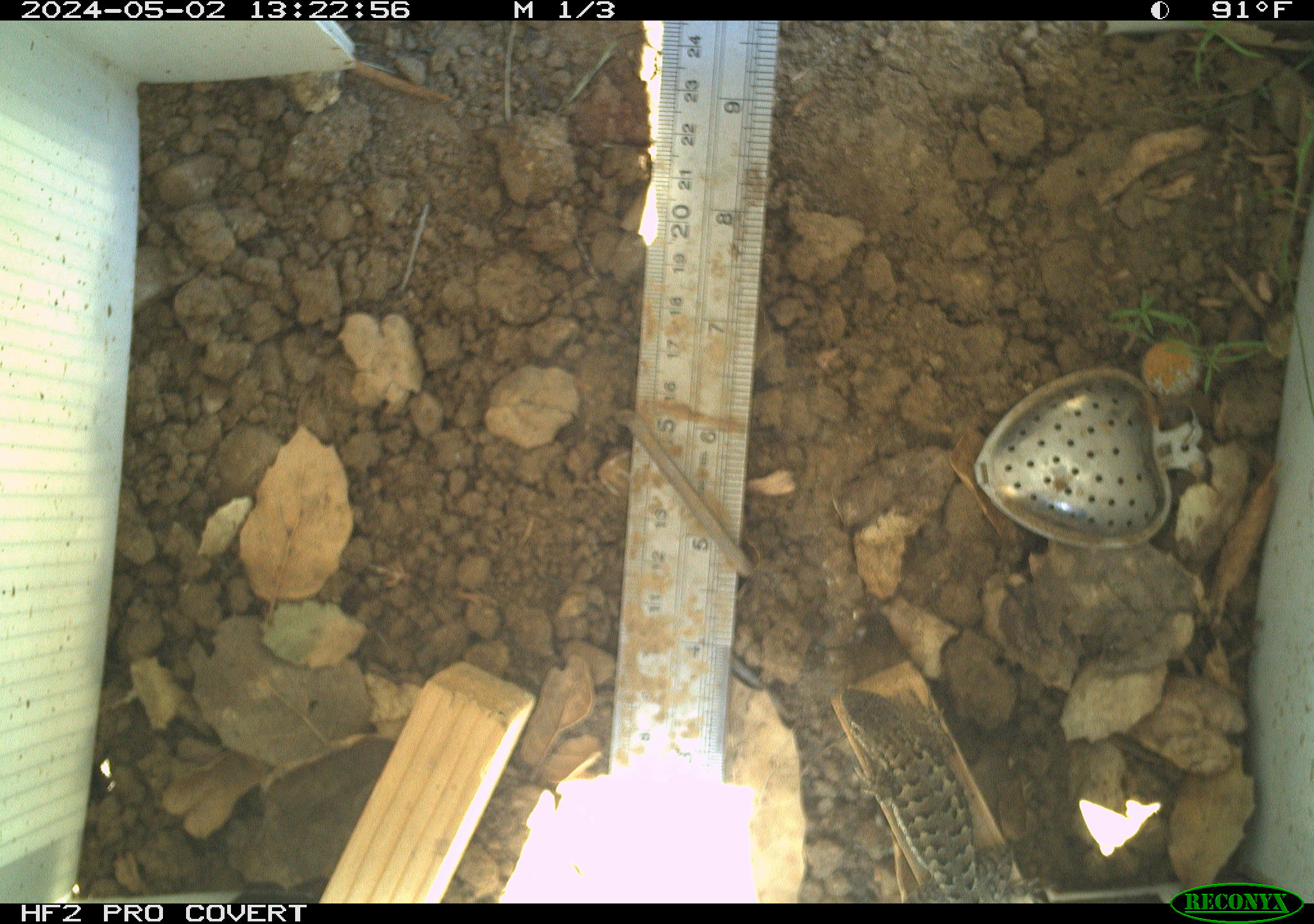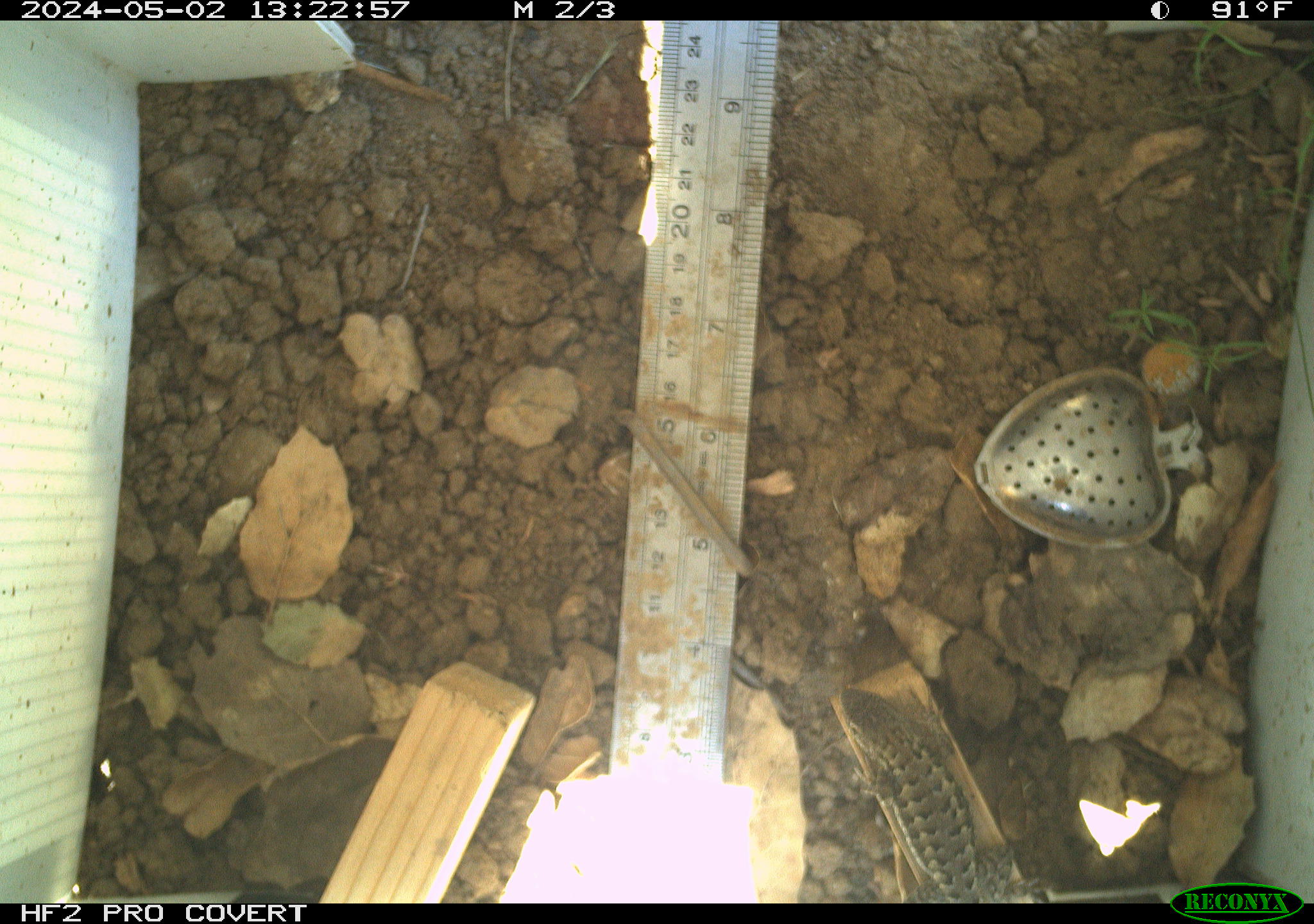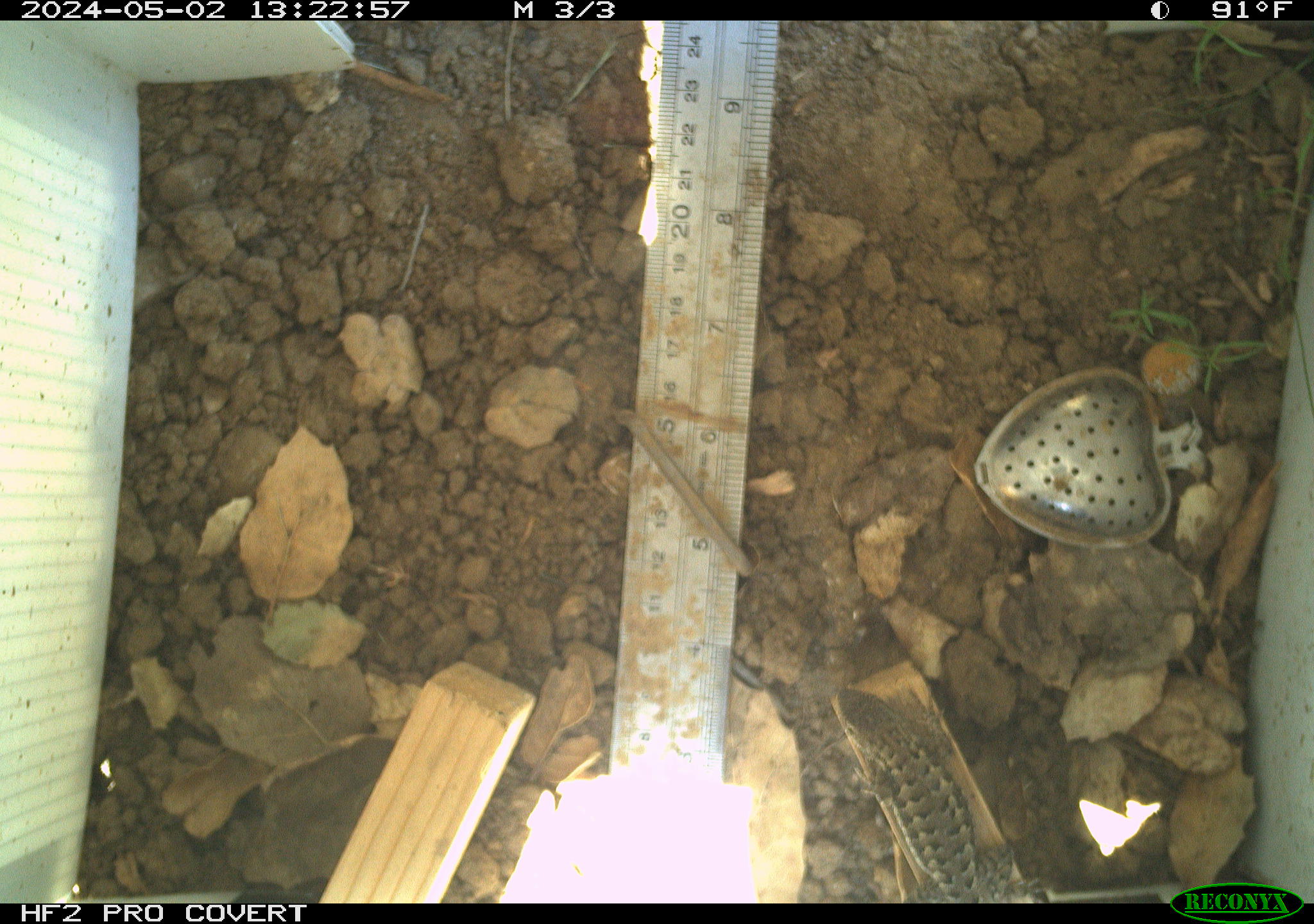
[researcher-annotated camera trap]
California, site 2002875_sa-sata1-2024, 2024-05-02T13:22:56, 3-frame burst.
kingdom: Animalia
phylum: Chordata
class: Reptilia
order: Squamata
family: Phrynosomatidae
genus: Sceloporus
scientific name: Sceloporus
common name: spiny lizards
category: sceloporus species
Sceloporus species (spiny lizards) (Sceloporus).